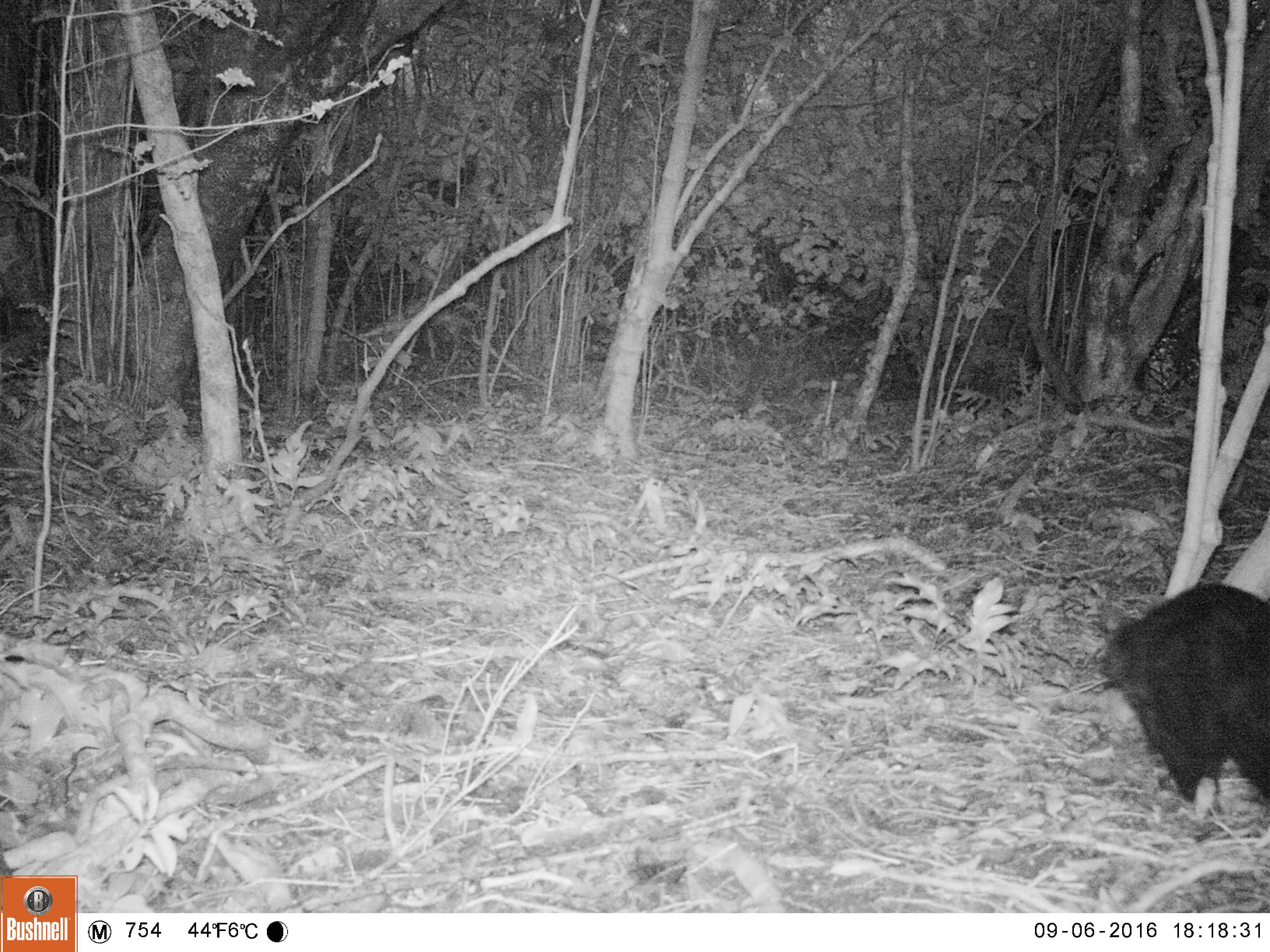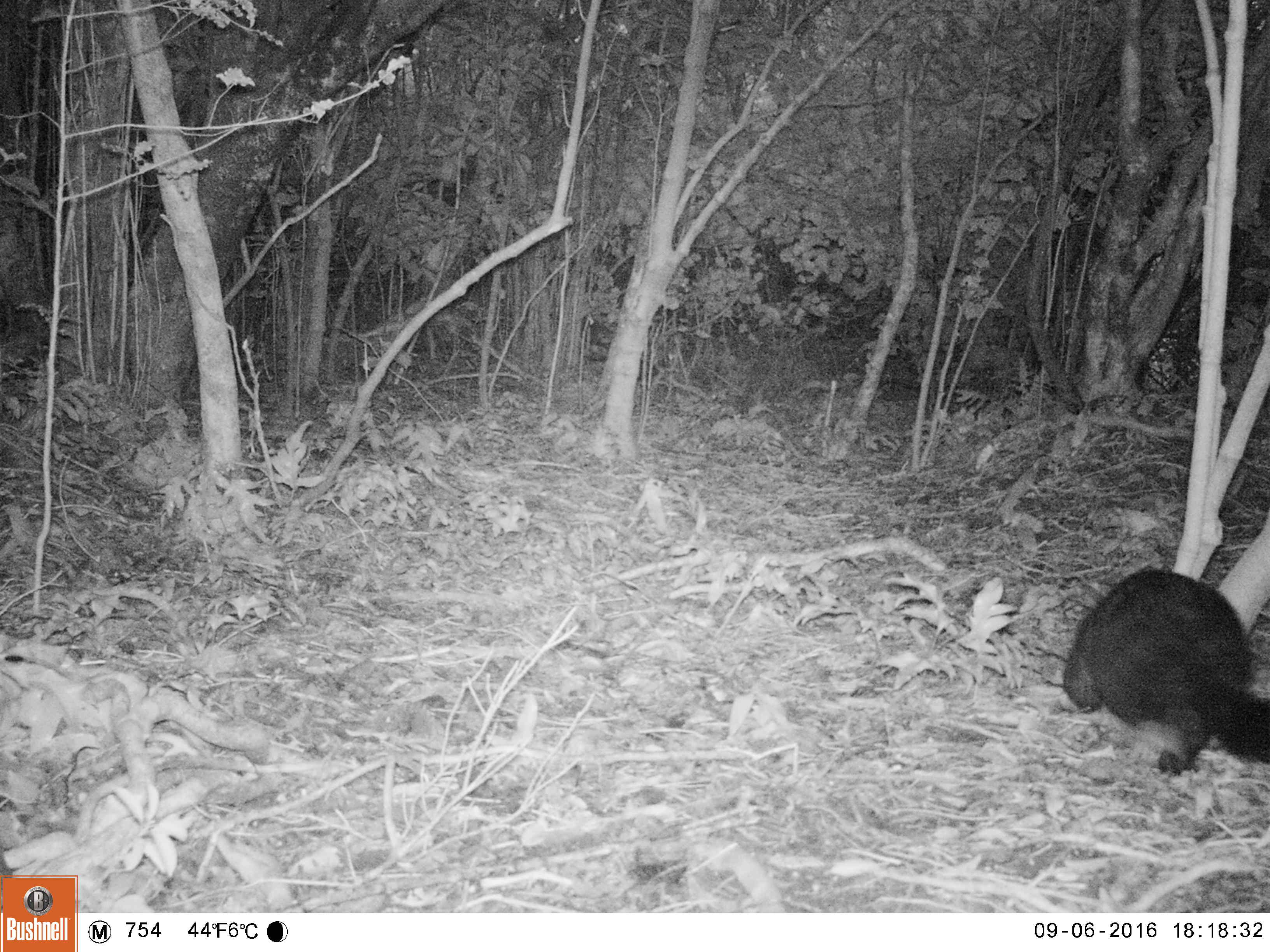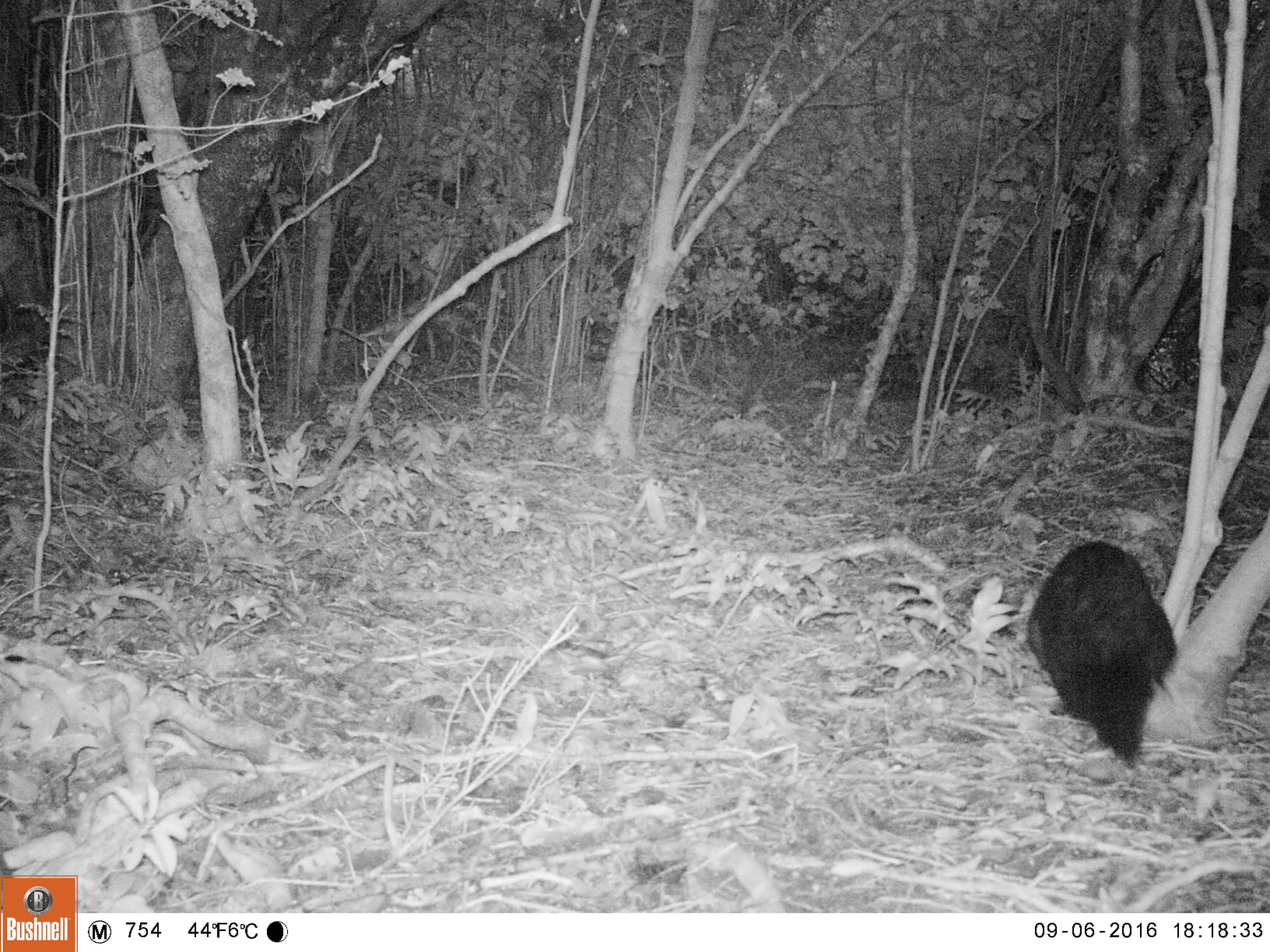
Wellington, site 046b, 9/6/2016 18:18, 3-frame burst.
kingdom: Animalia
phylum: Chordata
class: Mammalia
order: Didelphimorphia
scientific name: Didelphimorphia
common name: possum